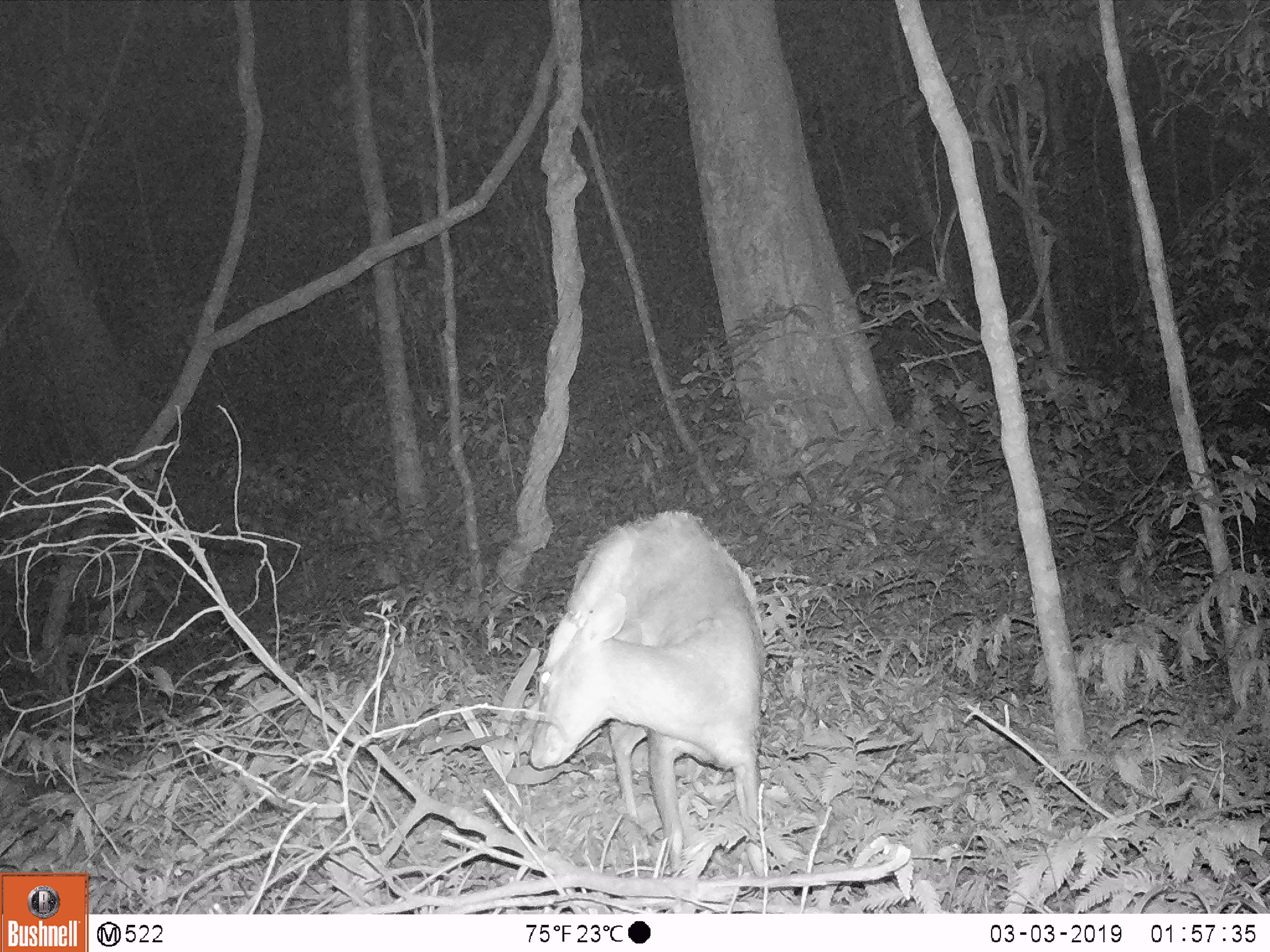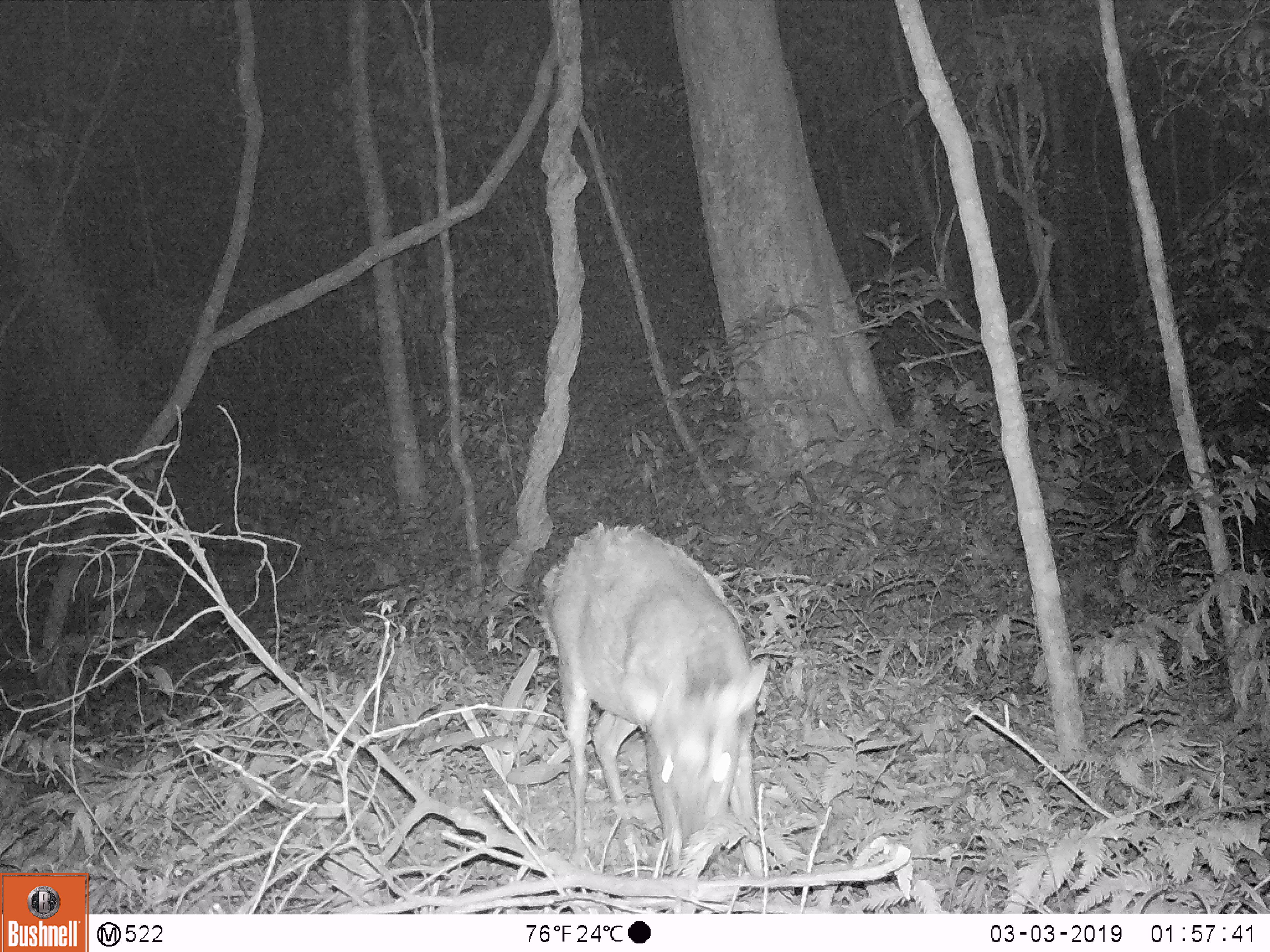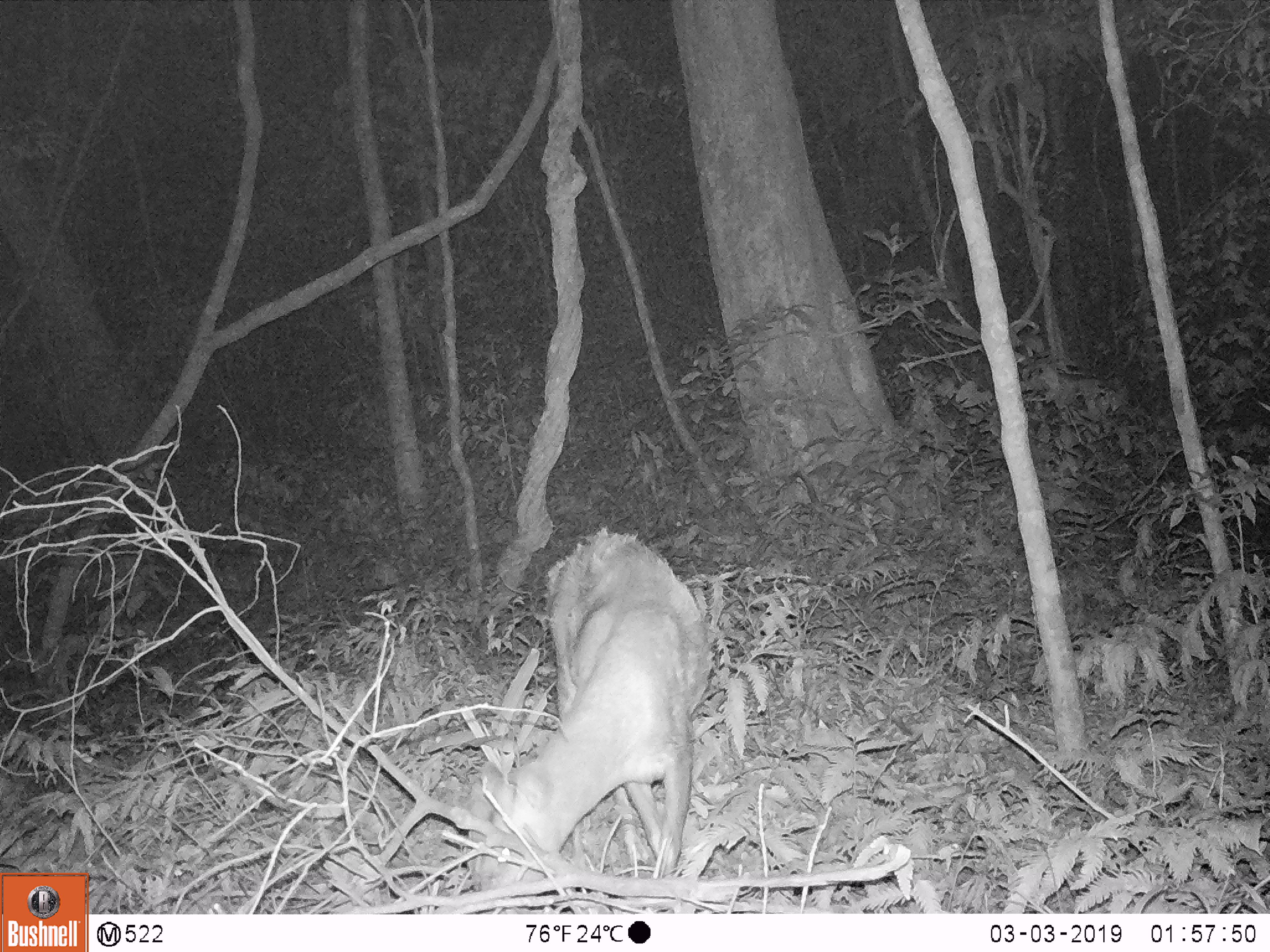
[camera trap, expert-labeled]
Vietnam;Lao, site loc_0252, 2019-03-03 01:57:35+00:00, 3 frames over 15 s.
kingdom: Animalia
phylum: Chordata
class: Mammalia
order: Artiodactyla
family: Cervidae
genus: Muntiacus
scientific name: Muntiacus rooseveltorum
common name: roosevelt's muntjac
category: roosevelts muntjac group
Roosevelts muntjac group (roosevelt's muntjac) (Muntiacus rooseveltorum). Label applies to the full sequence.